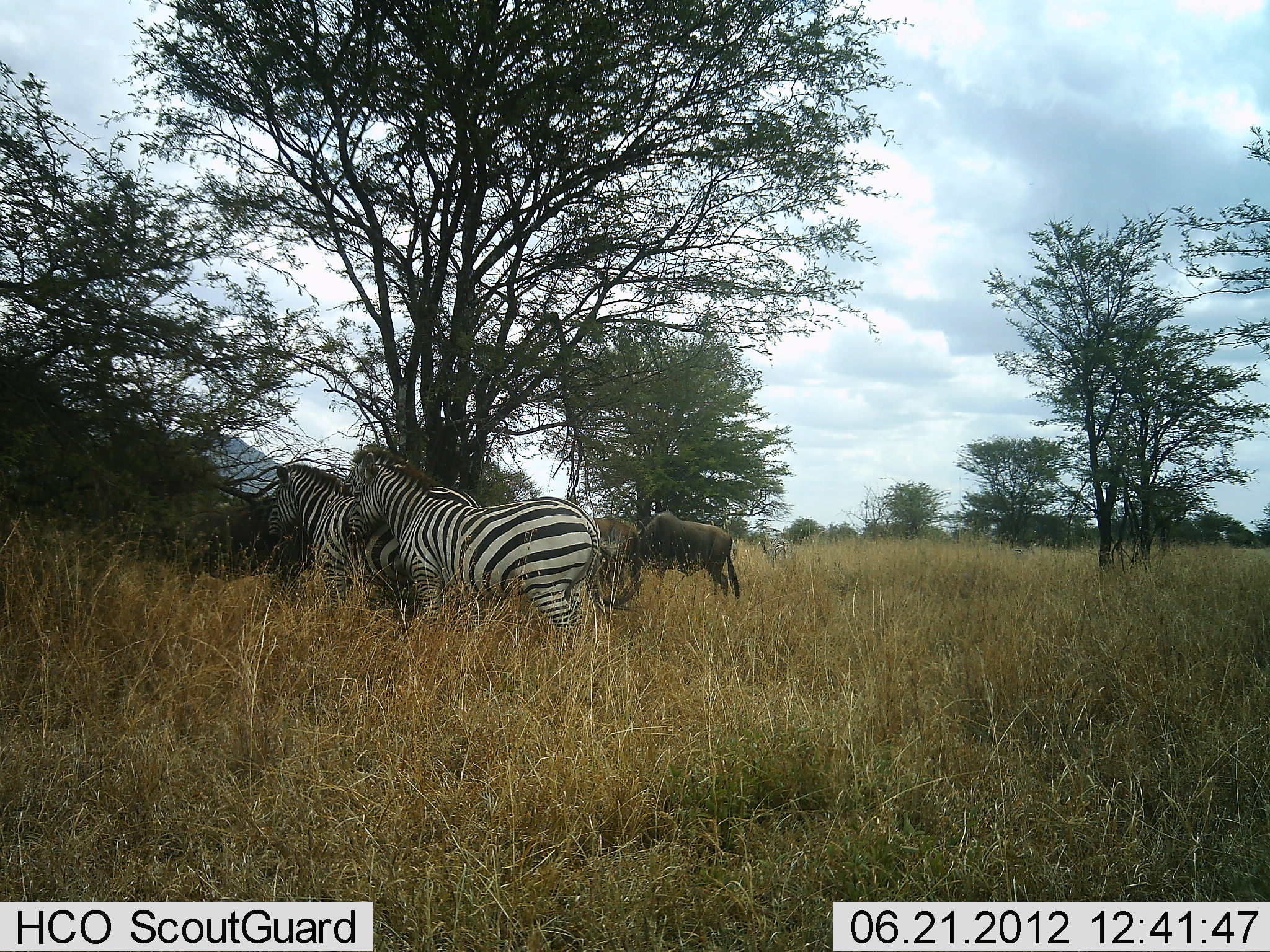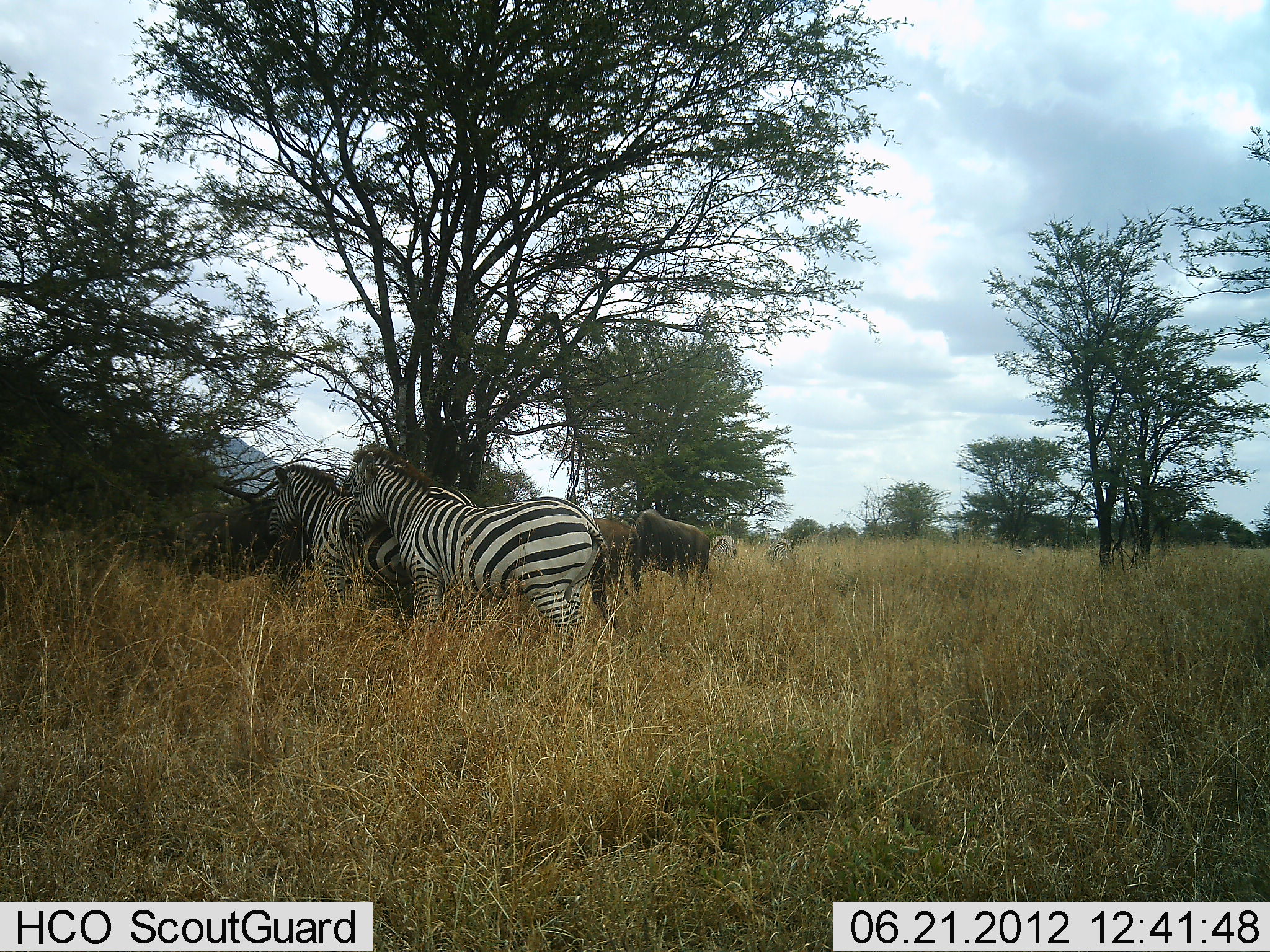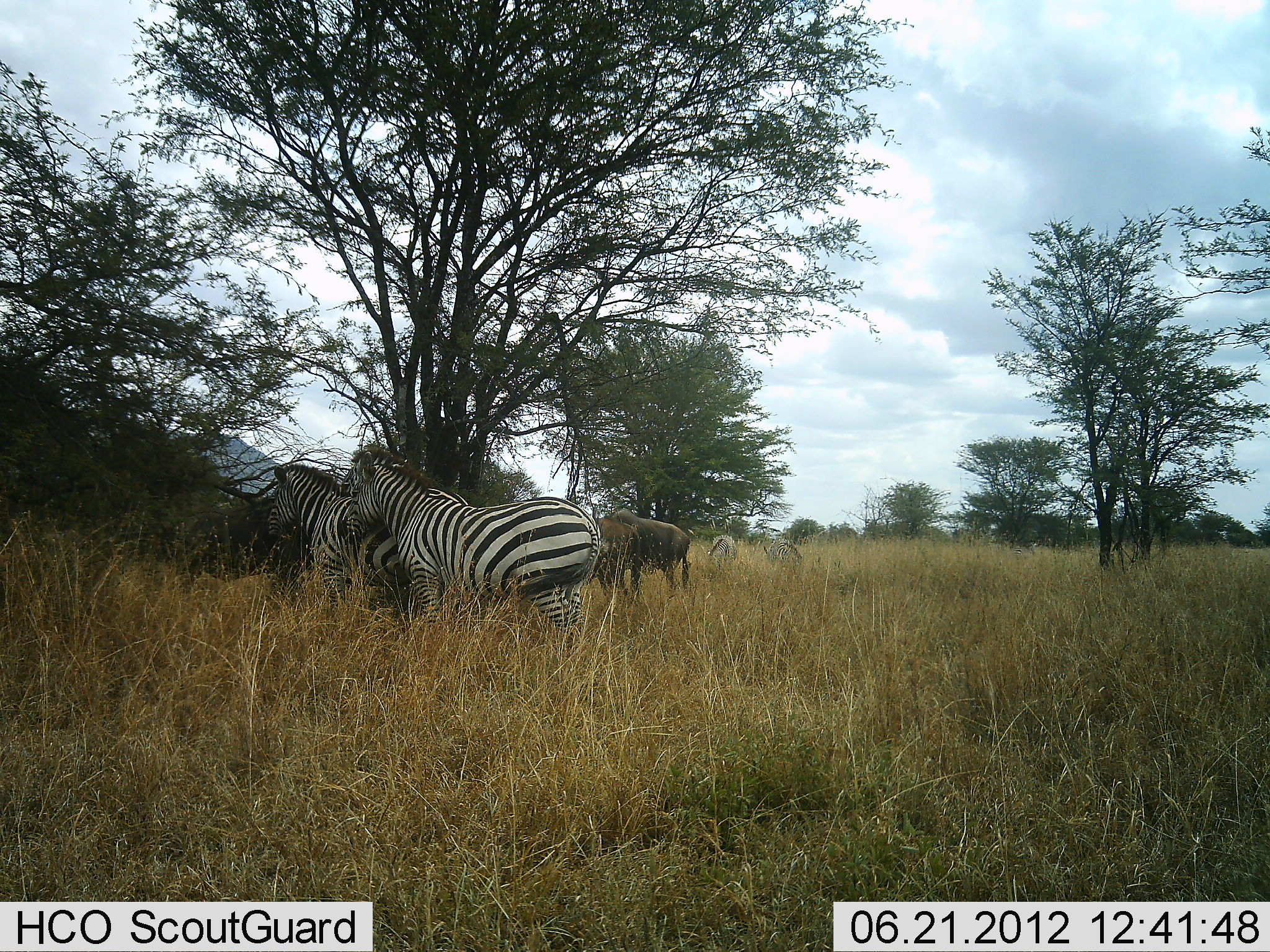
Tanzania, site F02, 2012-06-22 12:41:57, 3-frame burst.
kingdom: Animalia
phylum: Chordata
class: Mammalia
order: Artiodactyla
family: Bovidae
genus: Connochaetes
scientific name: Connochaetes taurinus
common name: blue wildebeest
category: wildebeest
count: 2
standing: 60%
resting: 0%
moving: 20%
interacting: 0%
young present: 0%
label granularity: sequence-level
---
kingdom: Animalia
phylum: Chordata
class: Mammalia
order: Perissodactyla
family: Equidae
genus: Equus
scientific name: Equus quagga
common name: plains zebra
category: zebra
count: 2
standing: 100%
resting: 0%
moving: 0%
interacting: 0%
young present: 0%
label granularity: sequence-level